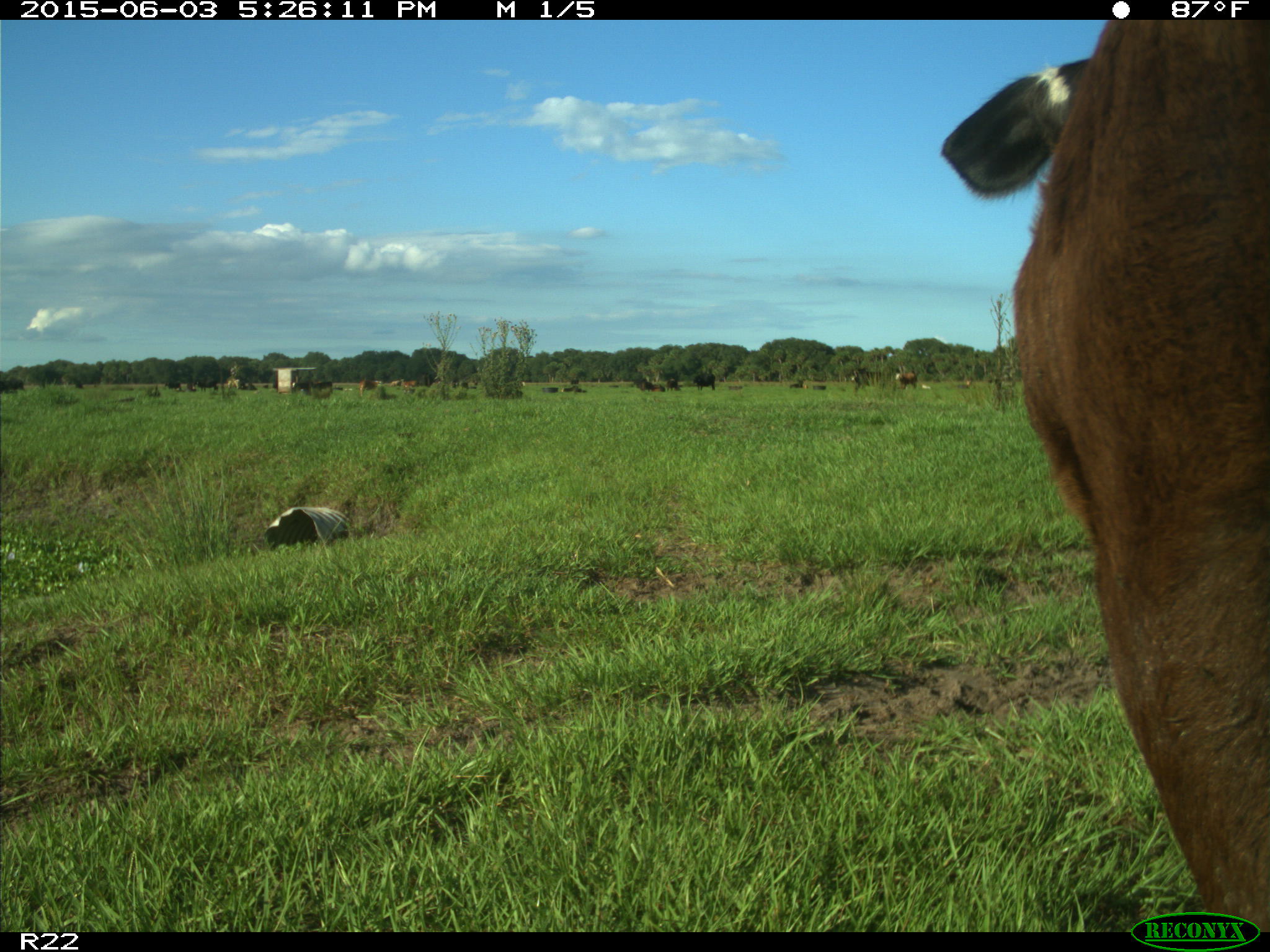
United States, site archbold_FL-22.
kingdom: Animalia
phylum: Chordata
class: Mammalia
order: Artiodactyla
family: Bovidae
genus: Bos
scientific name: Bos taurus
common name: domestic cow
Bos taurus (domestic cow).